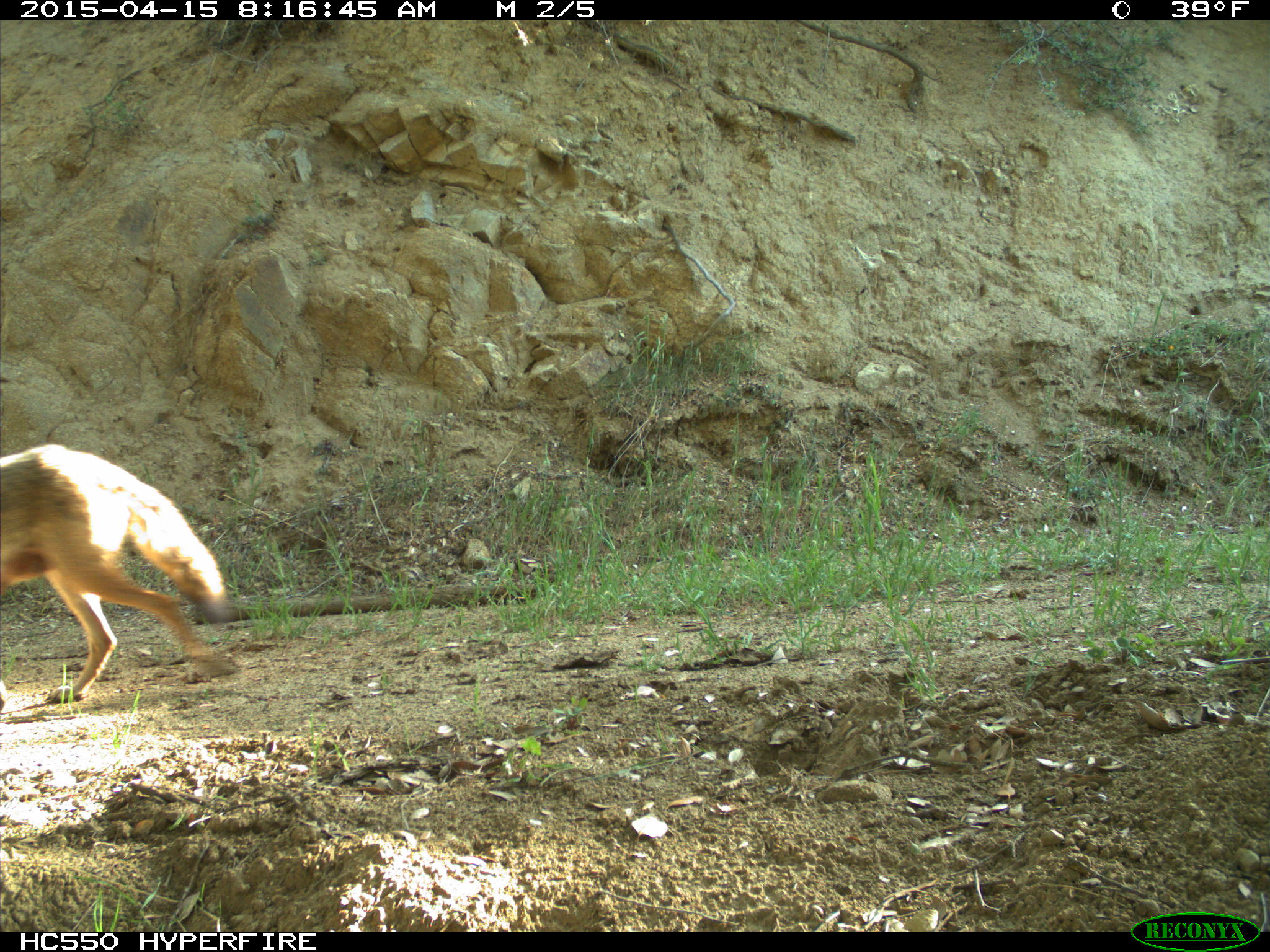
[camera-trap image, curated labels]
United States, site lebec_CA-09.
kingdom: Animalia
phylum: Chordata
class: Mammalia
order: Carnivora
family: Canidae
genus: Canis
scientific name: Canis latrans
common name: coyote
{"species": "Canis latrans (coyote)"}